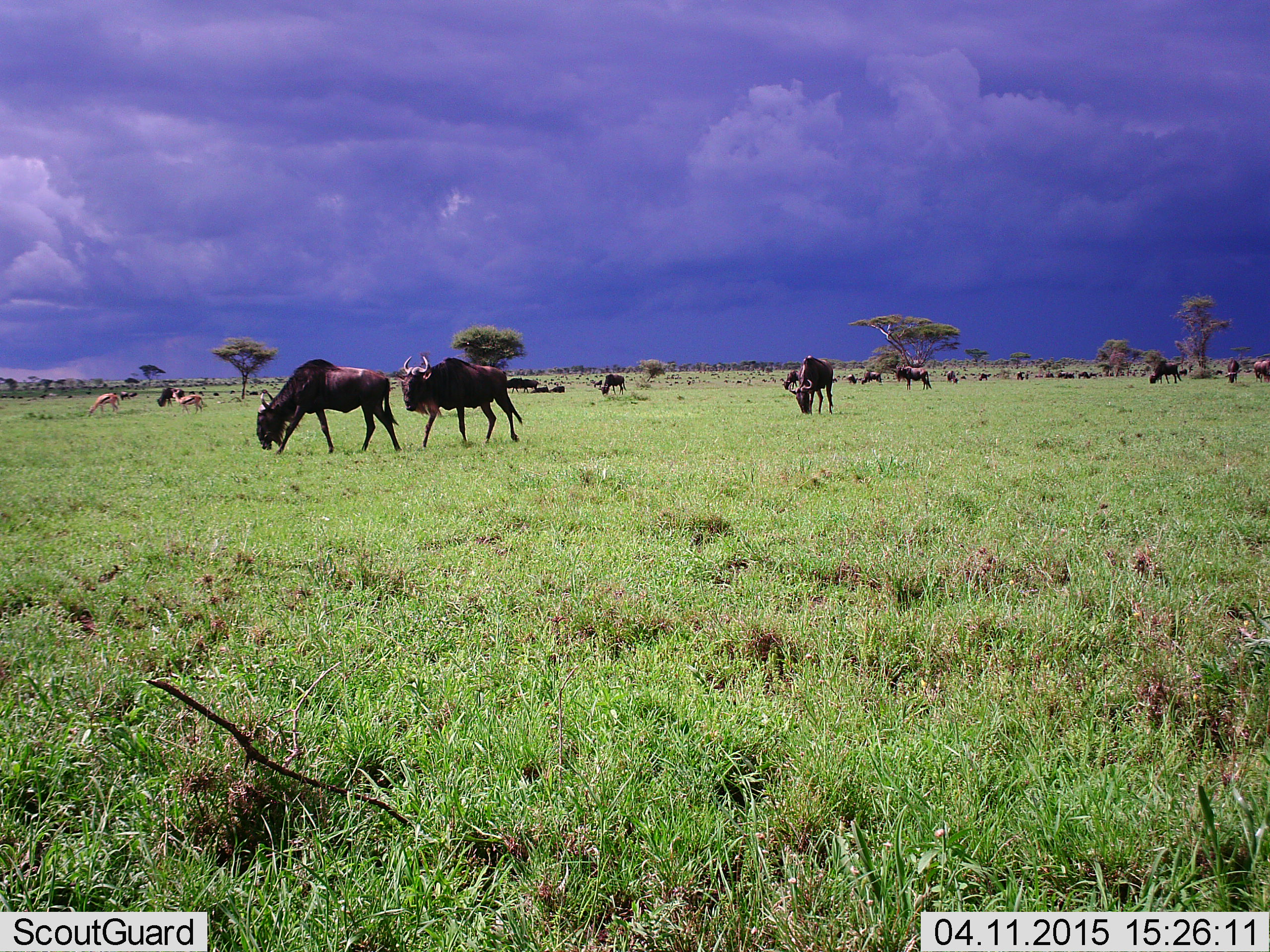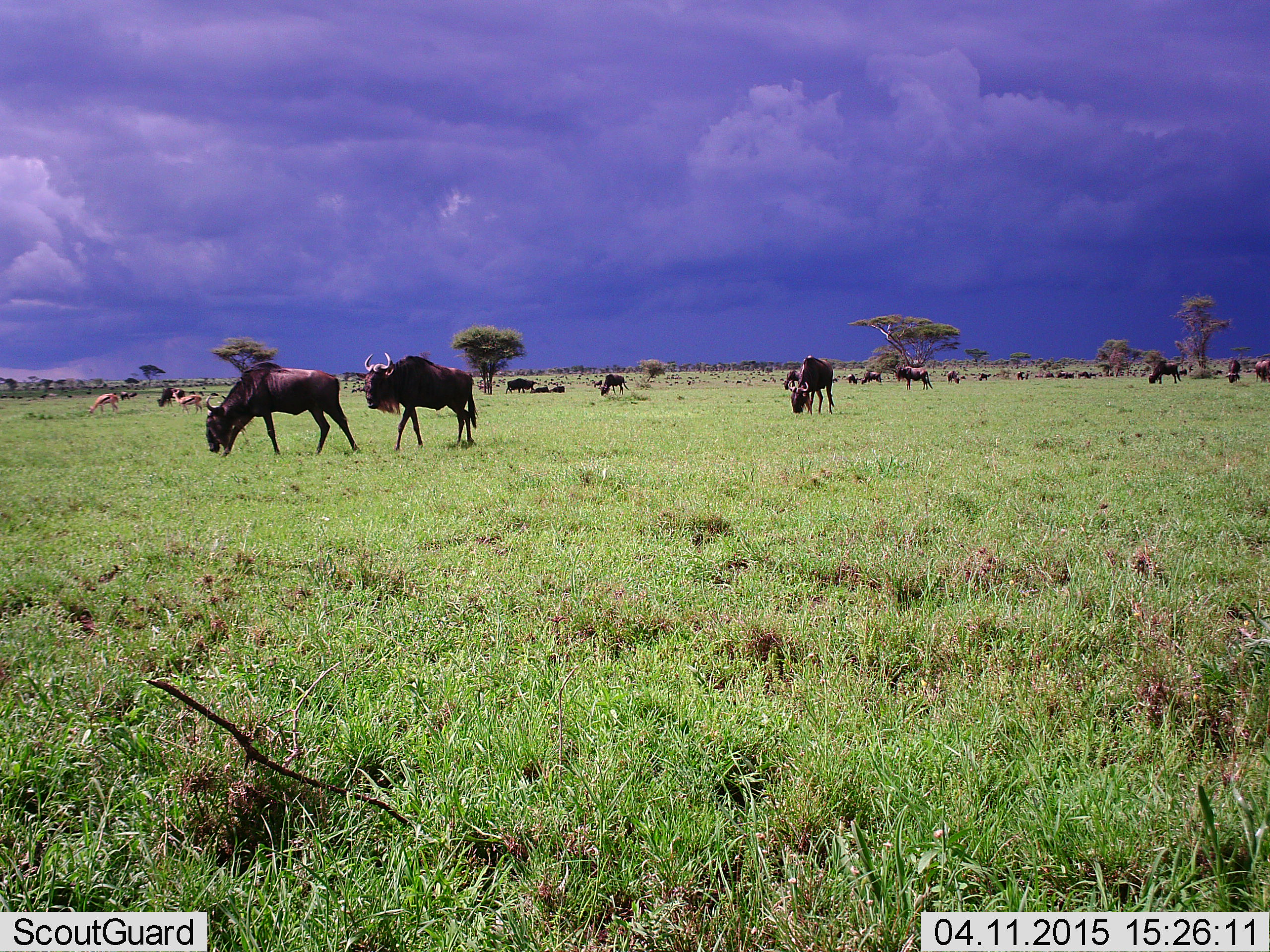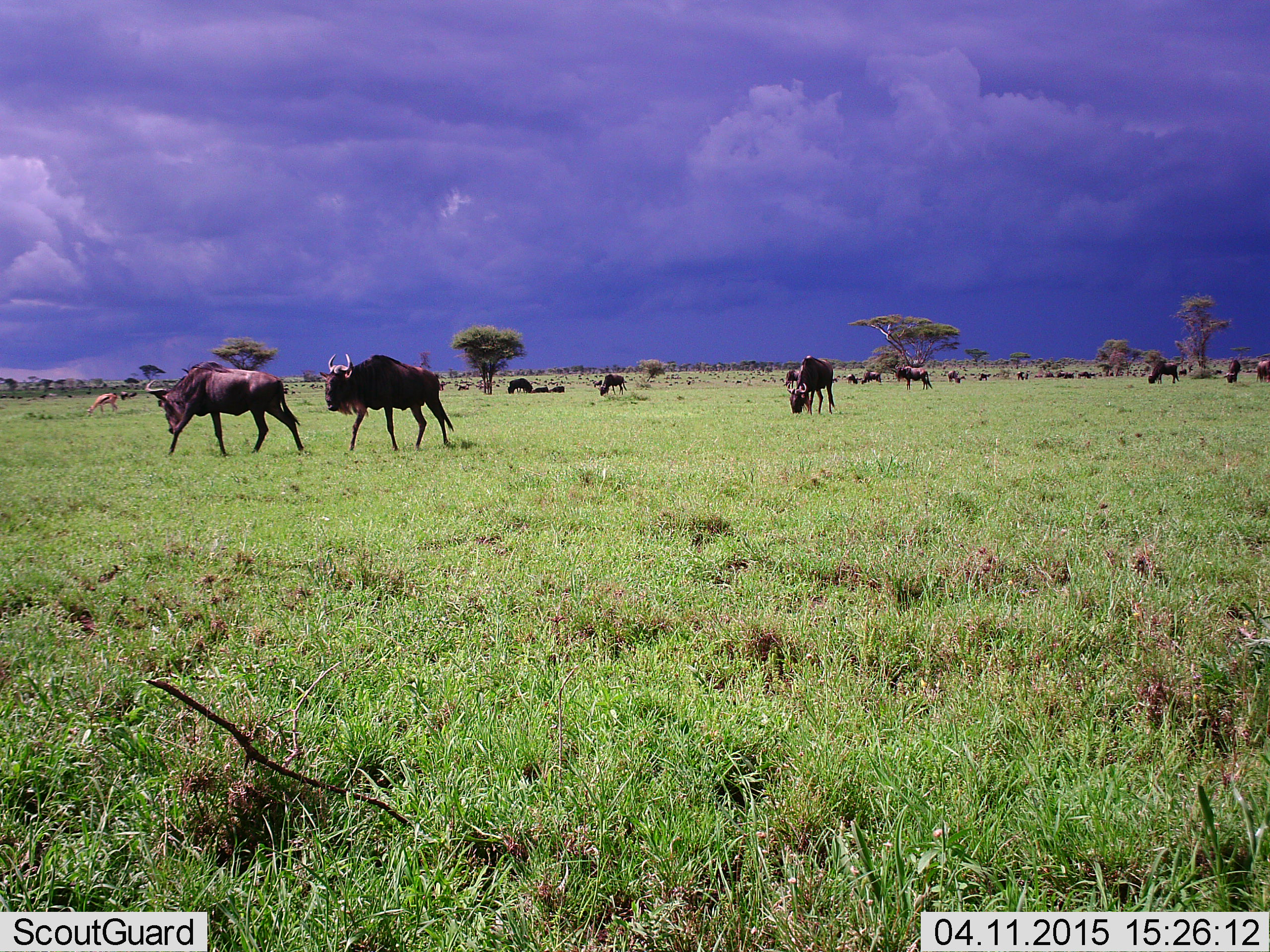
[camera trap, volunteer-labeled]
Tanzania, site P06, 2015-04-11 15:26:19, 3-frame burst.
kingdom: Animalia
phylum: Chordata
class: Mammalia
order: Artiodactyla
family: Bovidae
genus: Eudorcas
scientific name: Eudorcas thomsonii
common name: thomson's gazelle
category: gazellethomsons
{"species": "gazellethomsons (thomson's gazelle) (Eudorcas thomsonii)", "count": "2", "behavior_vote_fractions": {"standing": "60%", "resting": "0%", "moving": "0%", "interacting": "0%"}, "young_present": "0%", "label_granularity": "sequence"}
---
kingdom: Animalia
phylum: Chordata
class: Mammalia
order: Artiodactyla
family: Bovidae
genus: Connochaetes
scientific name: Connochaetes taurinus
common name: blue wildebeest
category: wildebeest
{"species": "wildebeest (blue wildebeest) (Connochaetes taurinus)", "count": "11-50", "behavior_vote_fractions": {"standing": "64%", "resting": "41%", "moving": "82%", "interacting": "18%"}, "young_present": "5%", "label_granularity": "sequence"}